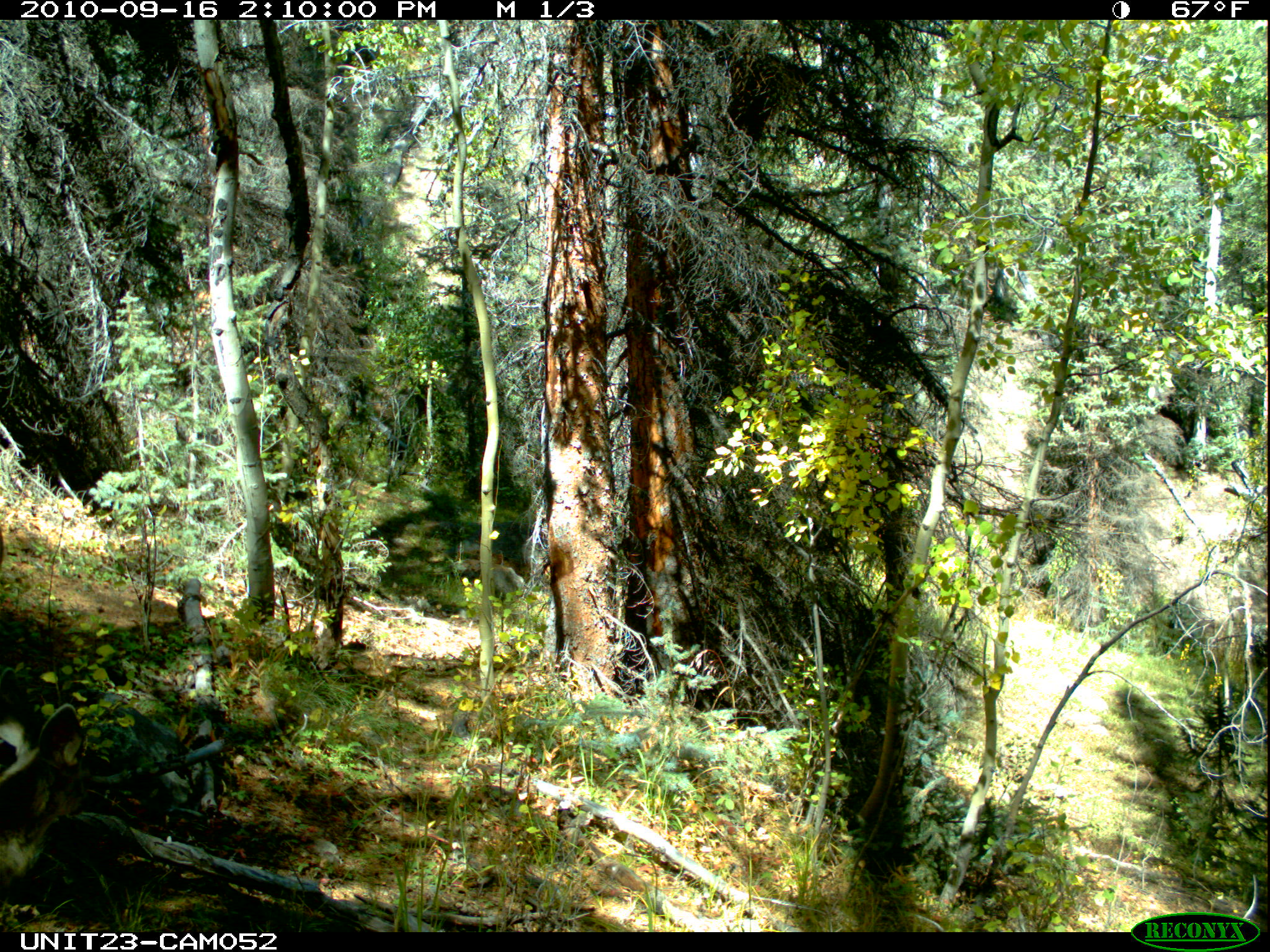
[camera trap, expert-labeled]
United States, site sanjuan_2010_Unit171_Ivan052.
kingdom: Animalia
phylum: Chordata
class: Mammalia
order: Artiodactyla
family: Cervidae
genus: Odocoileus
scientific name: Odocoileus hemionus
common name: mule deer